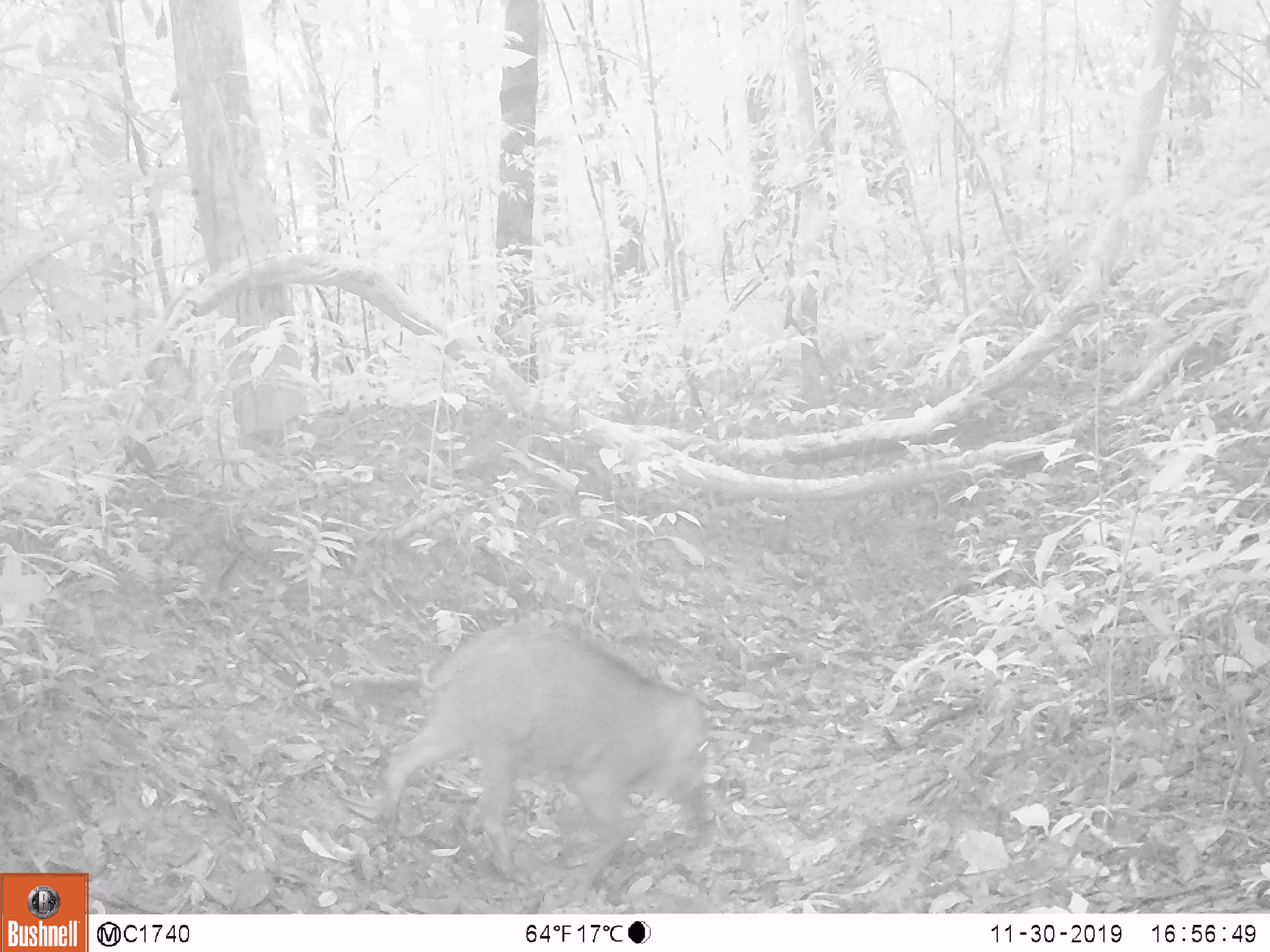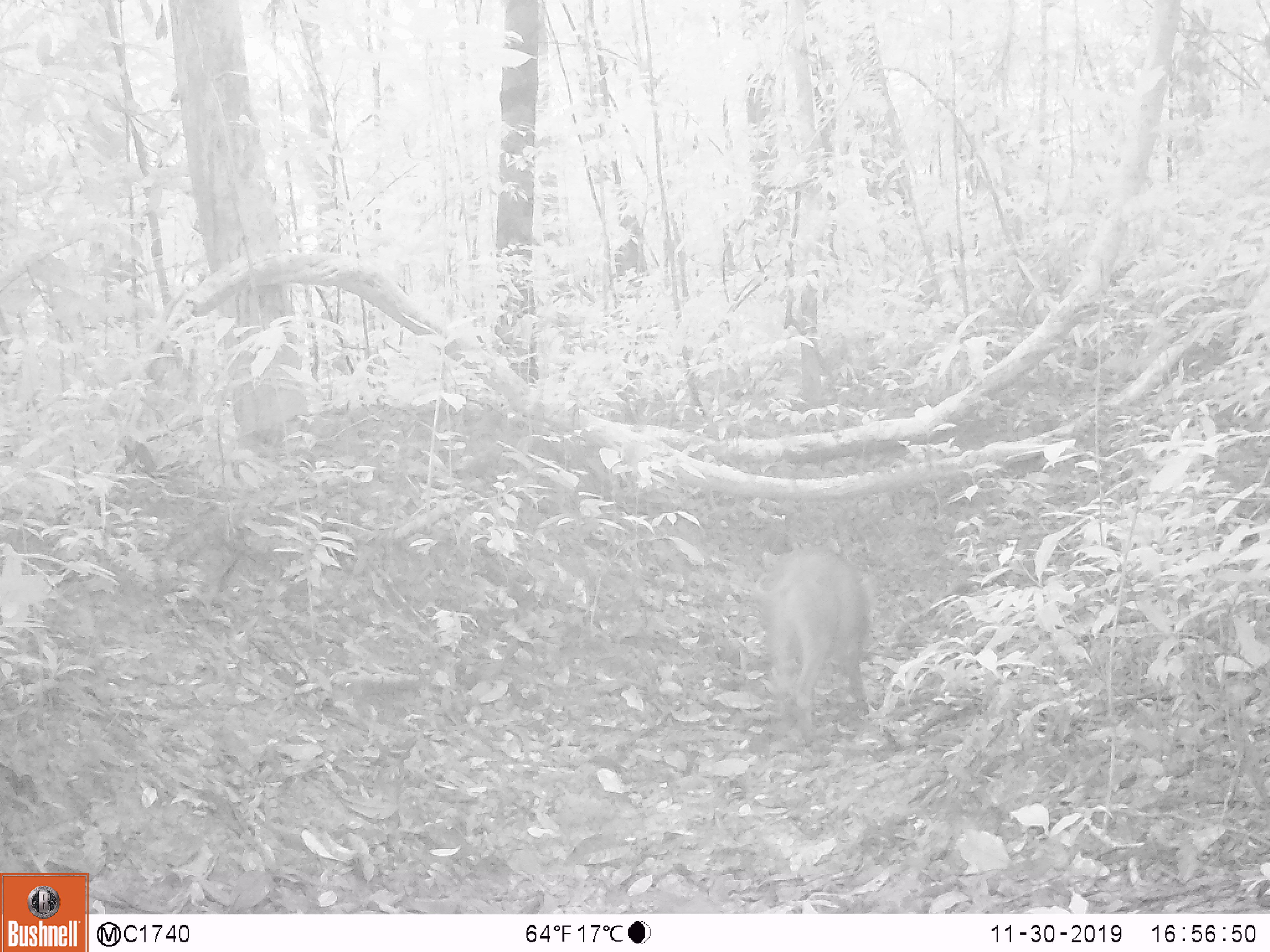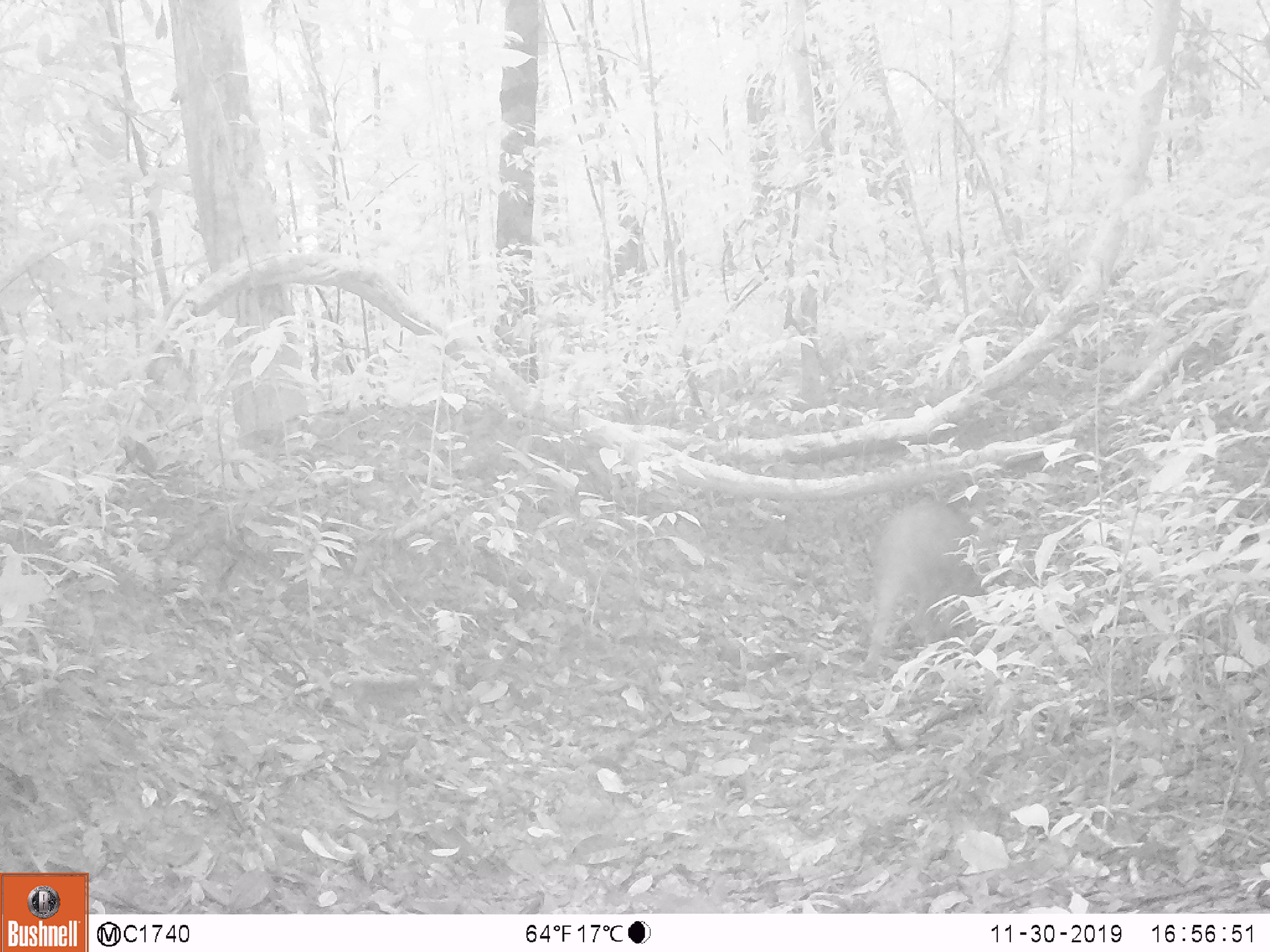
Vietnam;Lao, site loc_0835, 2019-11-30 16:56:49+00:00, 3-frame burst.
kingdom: Animalia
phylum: Chordata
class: Mammalia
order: Artiodactyla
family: Suidae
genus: Sus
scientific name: Sus scrofa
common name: eurasian wild pig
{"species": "eurasian wild pig (Sus scrofa)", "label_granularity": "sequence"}